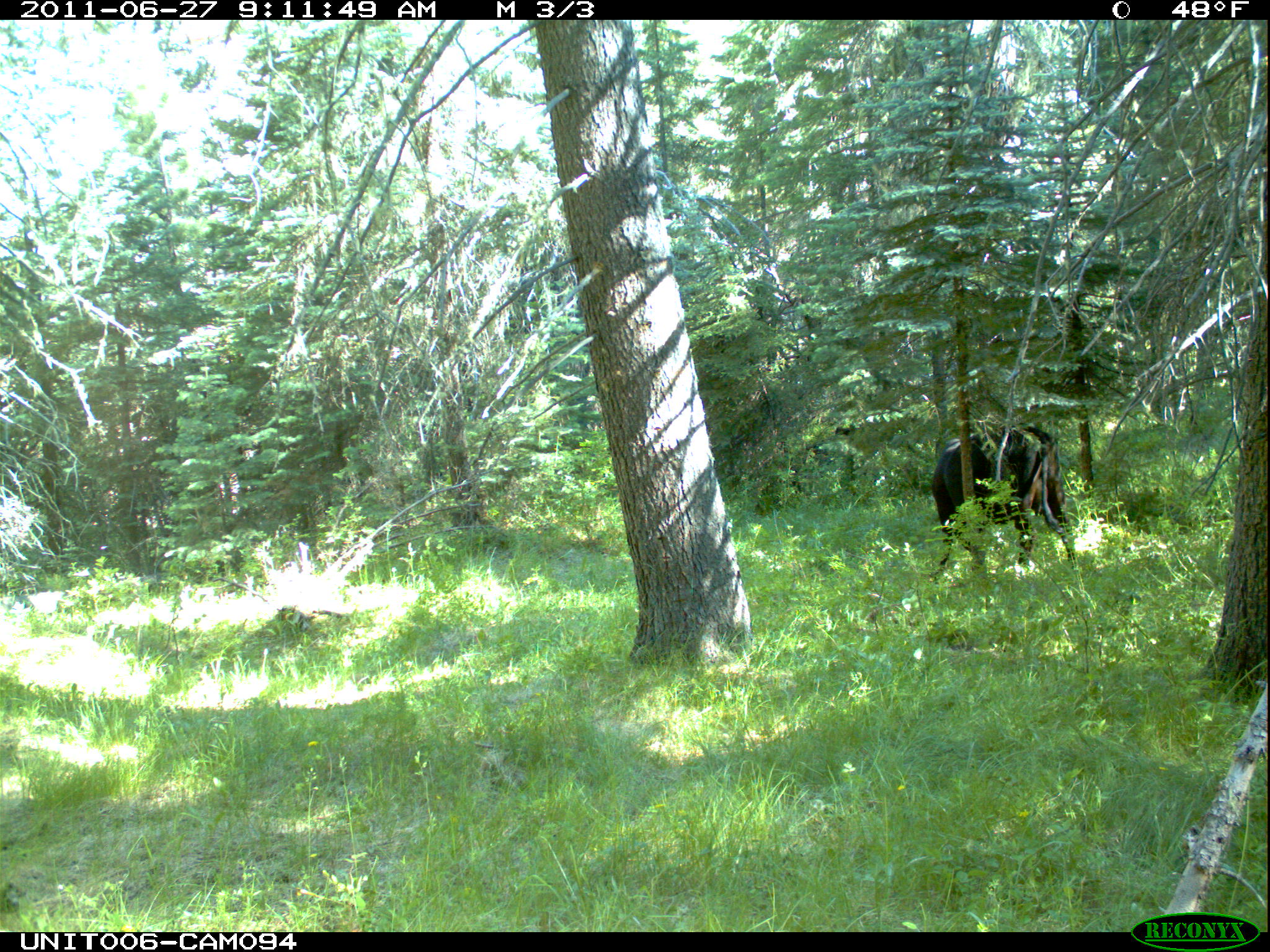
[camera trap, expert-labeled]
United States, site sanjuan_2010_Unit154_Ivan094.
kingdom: Animalia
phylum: Chordata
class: Mammalia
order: Artiodactyla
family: Bovidae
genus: Bos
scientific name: Bos taurus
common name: domestic cow